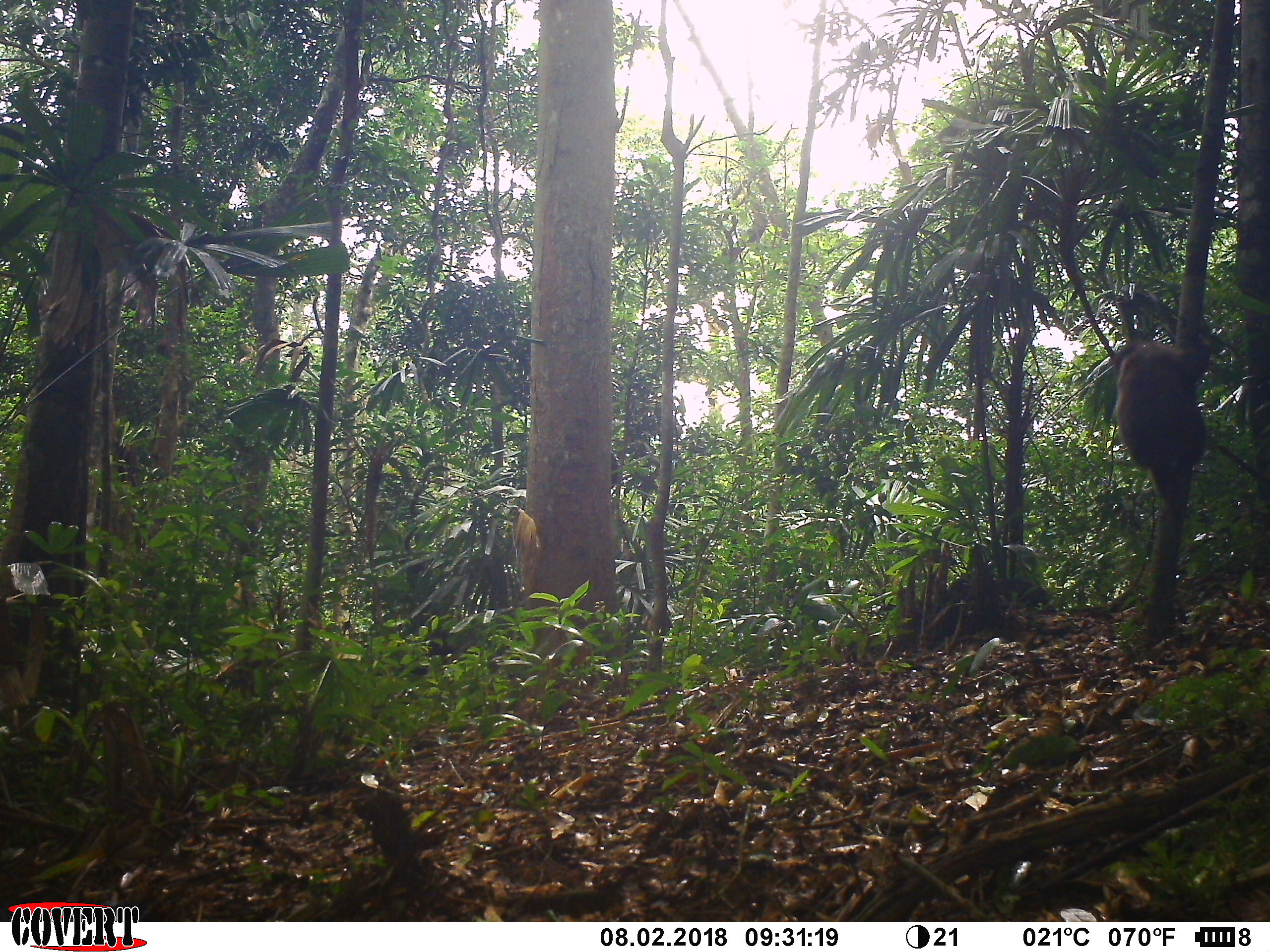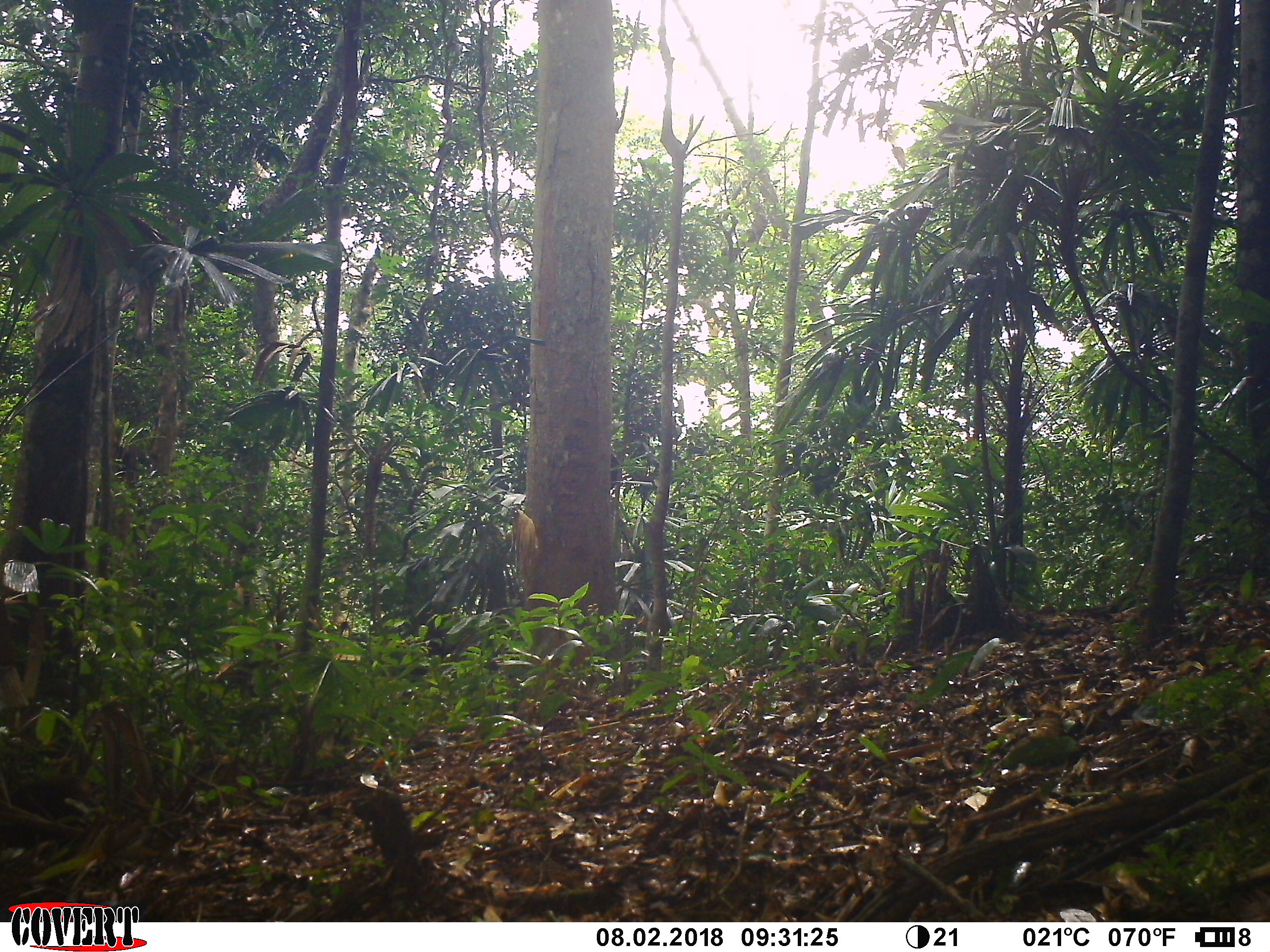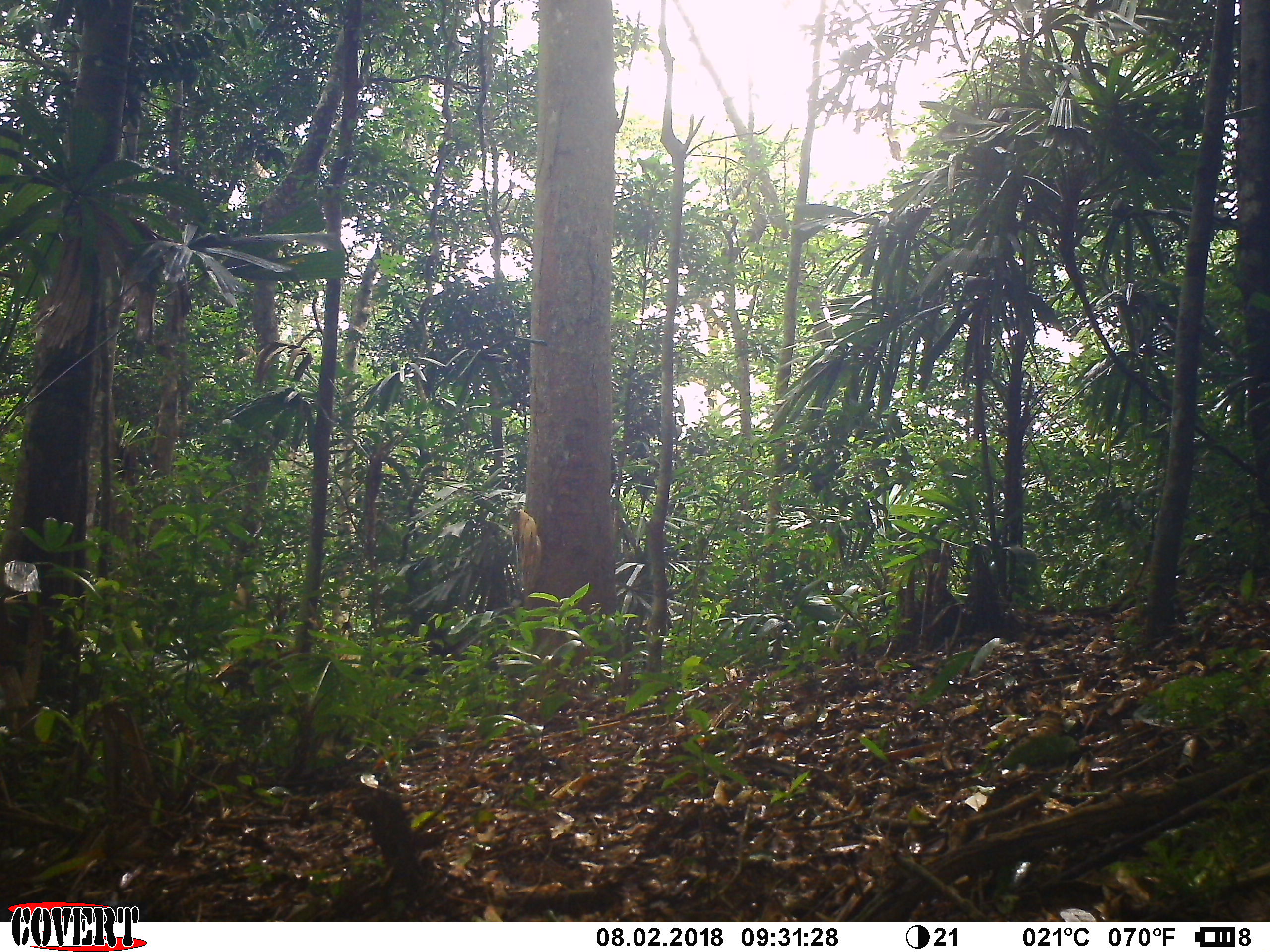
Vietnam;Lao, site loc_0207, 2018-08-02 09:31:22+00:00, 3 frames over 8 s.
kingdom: Animalia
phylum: Chordata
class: Mammalia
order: Primates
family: Cercopithecidae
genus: Macaca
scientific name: Macaca arctoides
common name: stump-tailed macaque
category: stump tailed macaque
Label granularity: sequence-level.